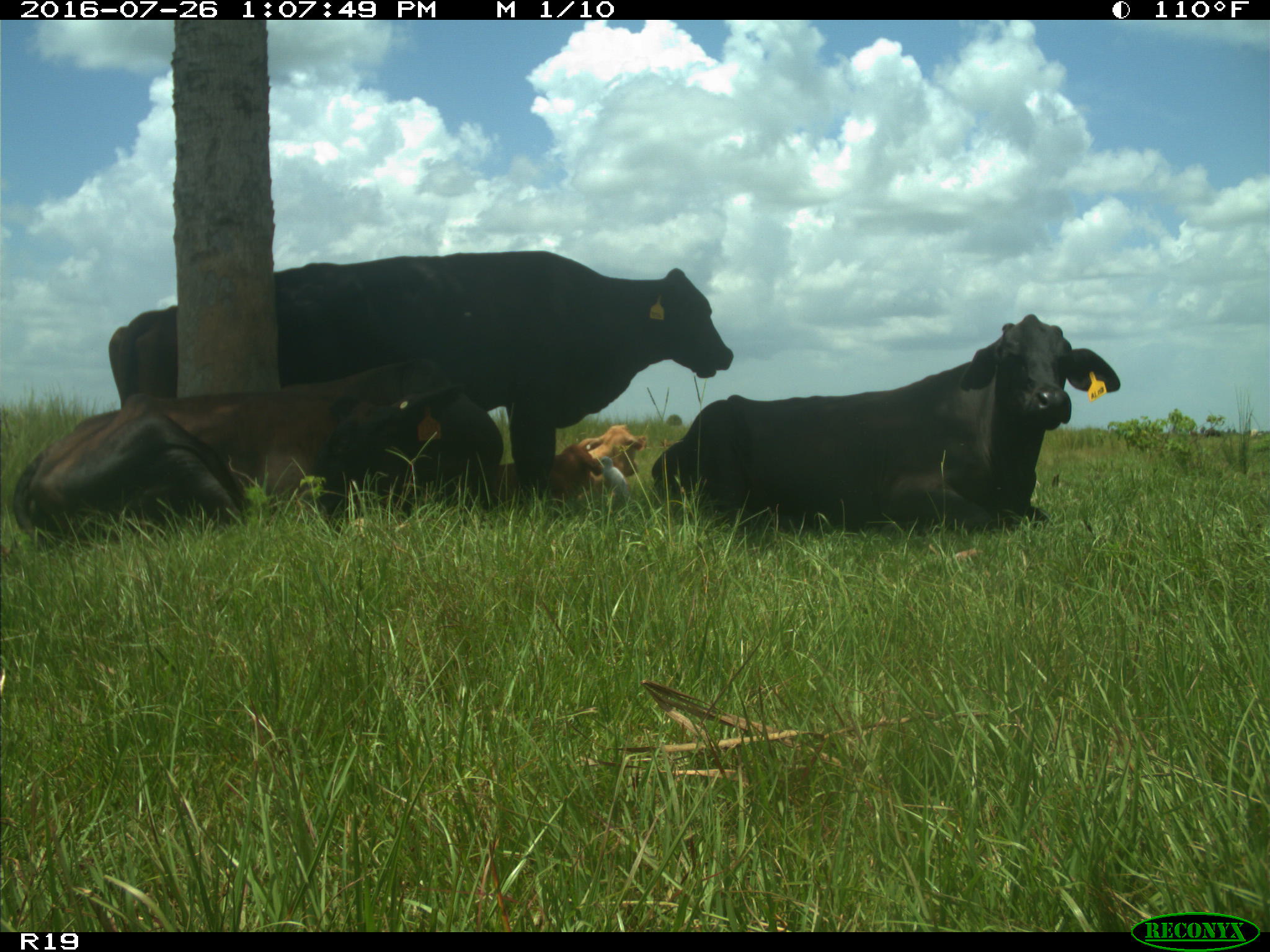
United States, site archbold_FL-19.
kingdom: Animalia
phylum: Chordata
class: Mammalia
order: Artiodactyla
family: Bovidae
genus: Bos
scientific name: Bos taurus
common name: domestic cow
Bos taurus (domestic cow).